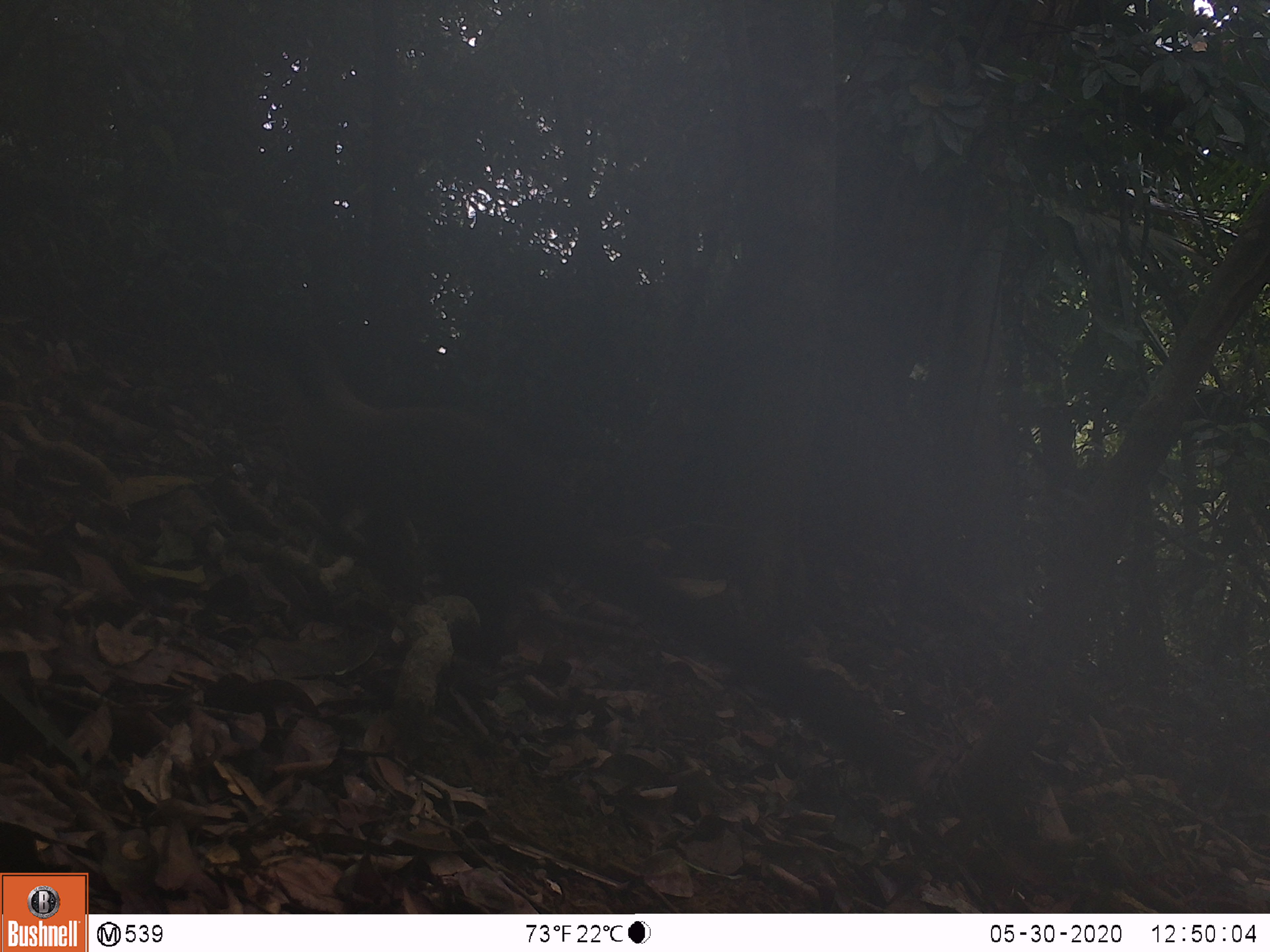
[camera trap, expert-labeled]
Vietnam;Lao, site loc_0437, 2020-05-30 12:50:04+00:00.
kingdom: Animalia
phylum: Chordata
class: Mammalia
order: Carnivora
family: Mustelidae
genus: Martes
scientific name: Martes flavigula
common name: yellow-throated marten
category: yellow throated marten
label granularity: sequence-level